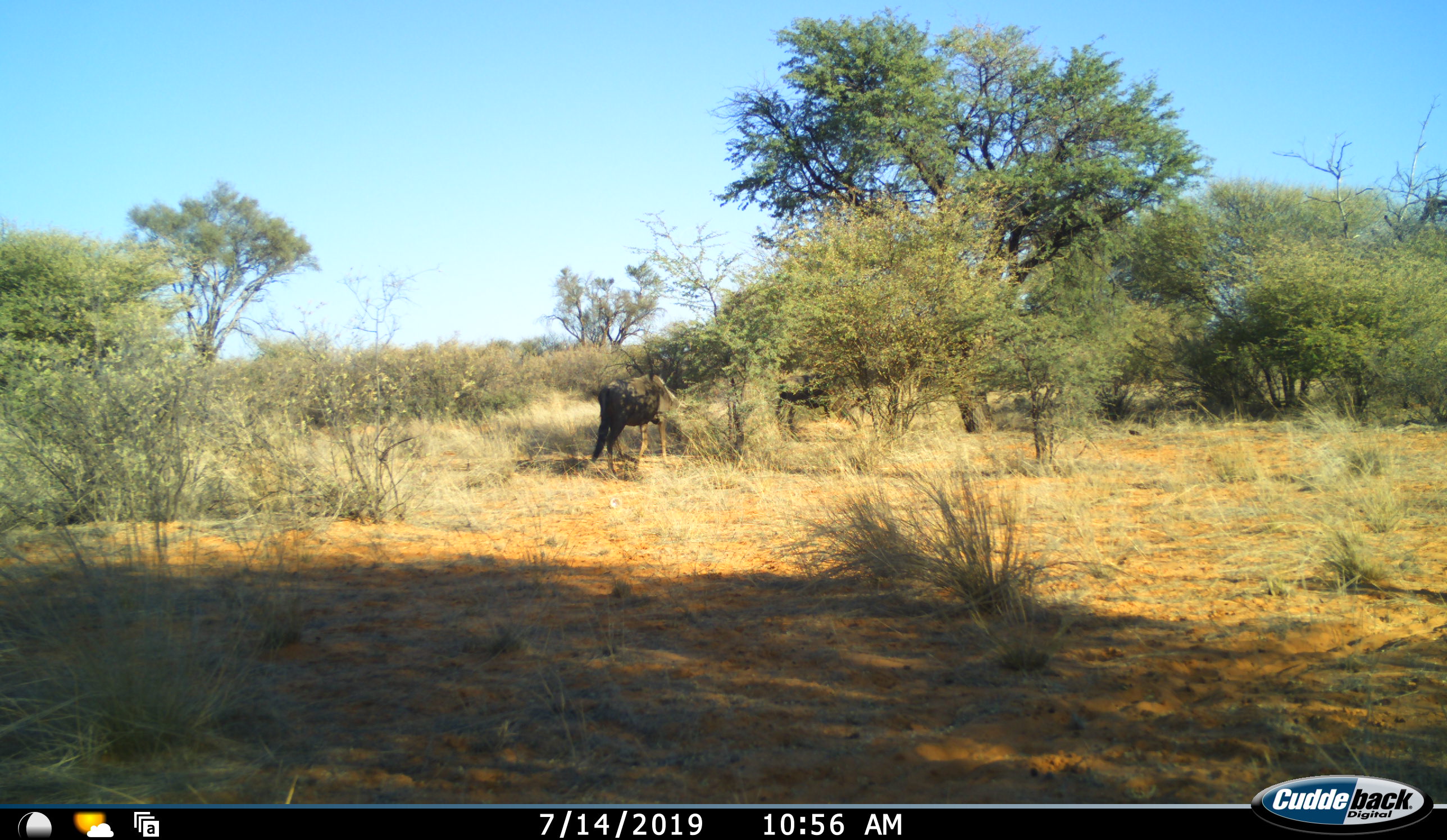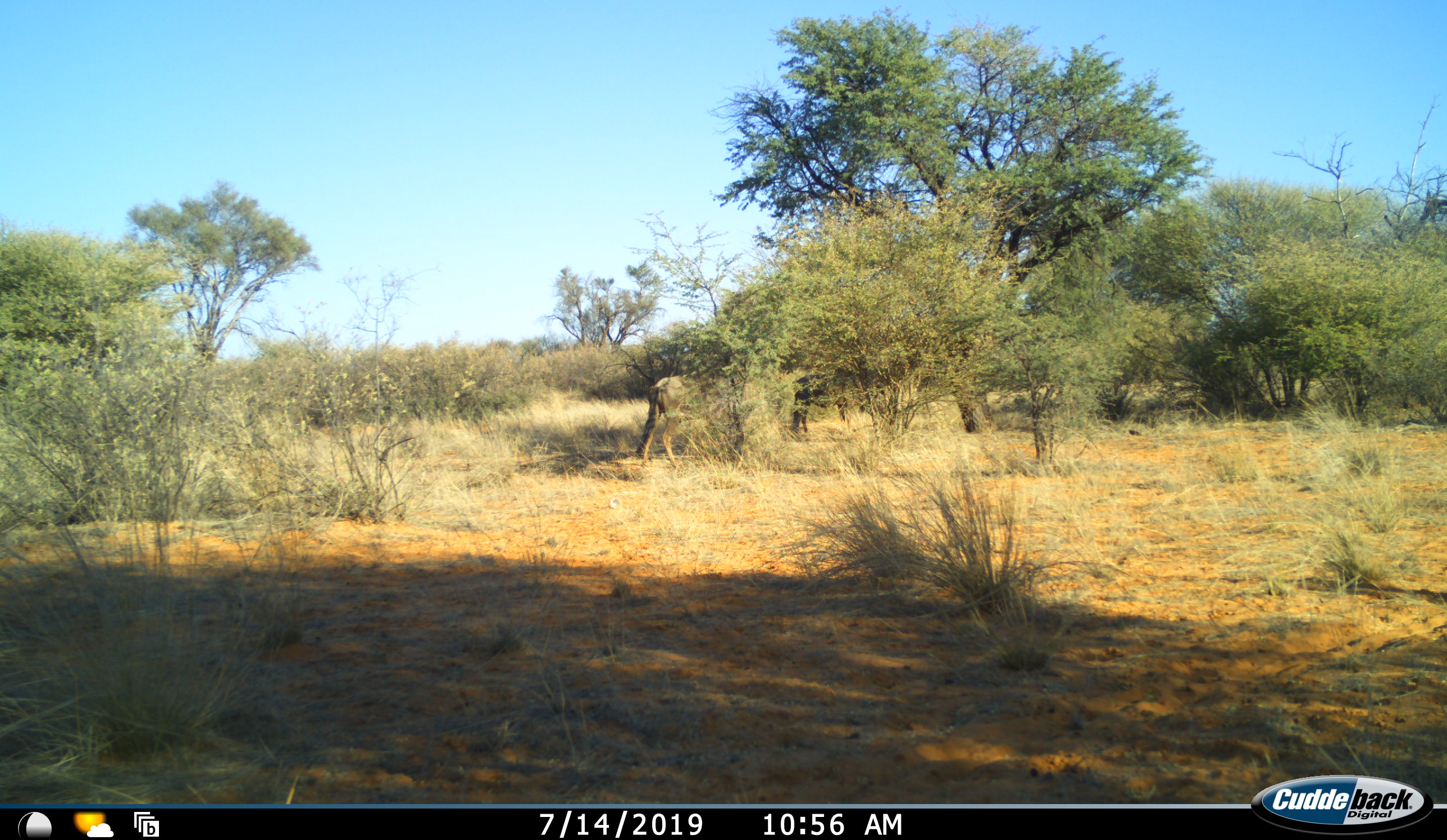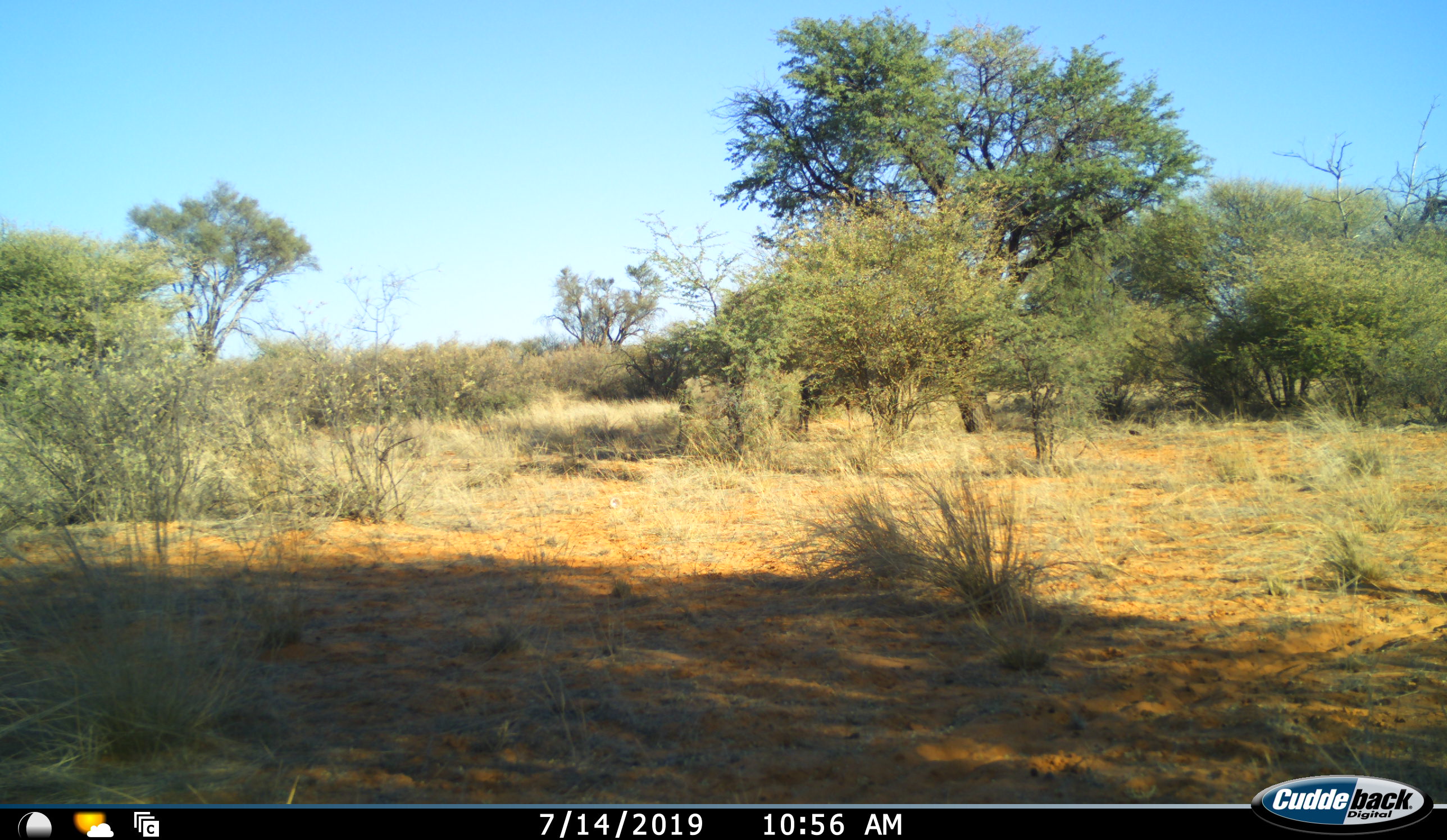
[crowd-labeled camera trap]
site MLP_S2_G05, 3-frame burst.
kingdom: Animalia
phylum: Chordata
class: Mammalia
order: Artiodactyla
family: Bovidae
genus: Connochaetes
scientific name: Connochaetes taurinus taurinus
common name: blue wildebeest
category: wildebeestblue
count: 2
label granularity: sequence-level